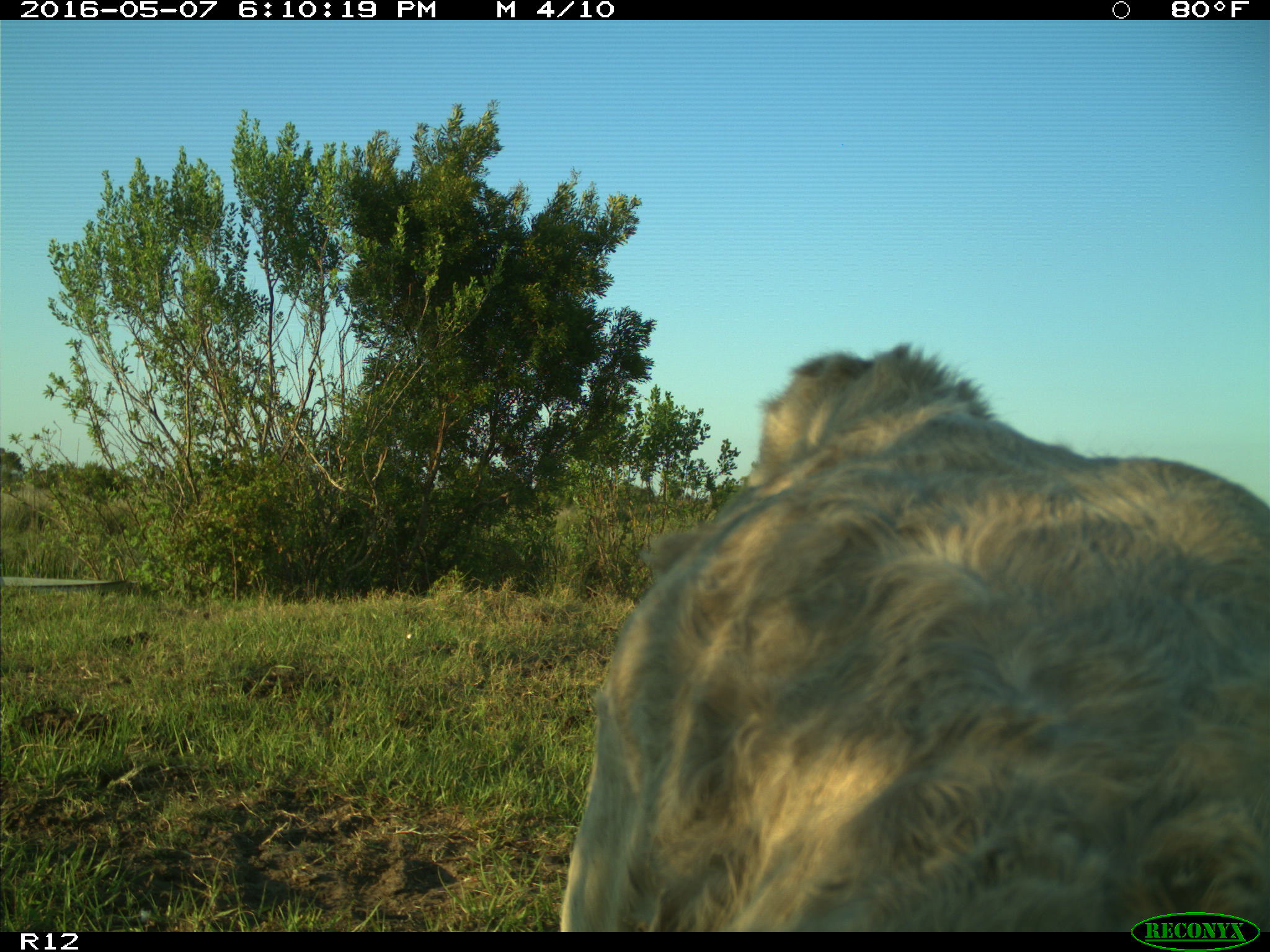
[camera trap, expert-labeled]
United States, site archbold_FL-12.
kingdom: Animalia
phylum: Chordata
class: Mammalia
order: Artiodactyla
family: Bovidae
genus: Bos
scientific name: Bos taurus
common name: domestic cow